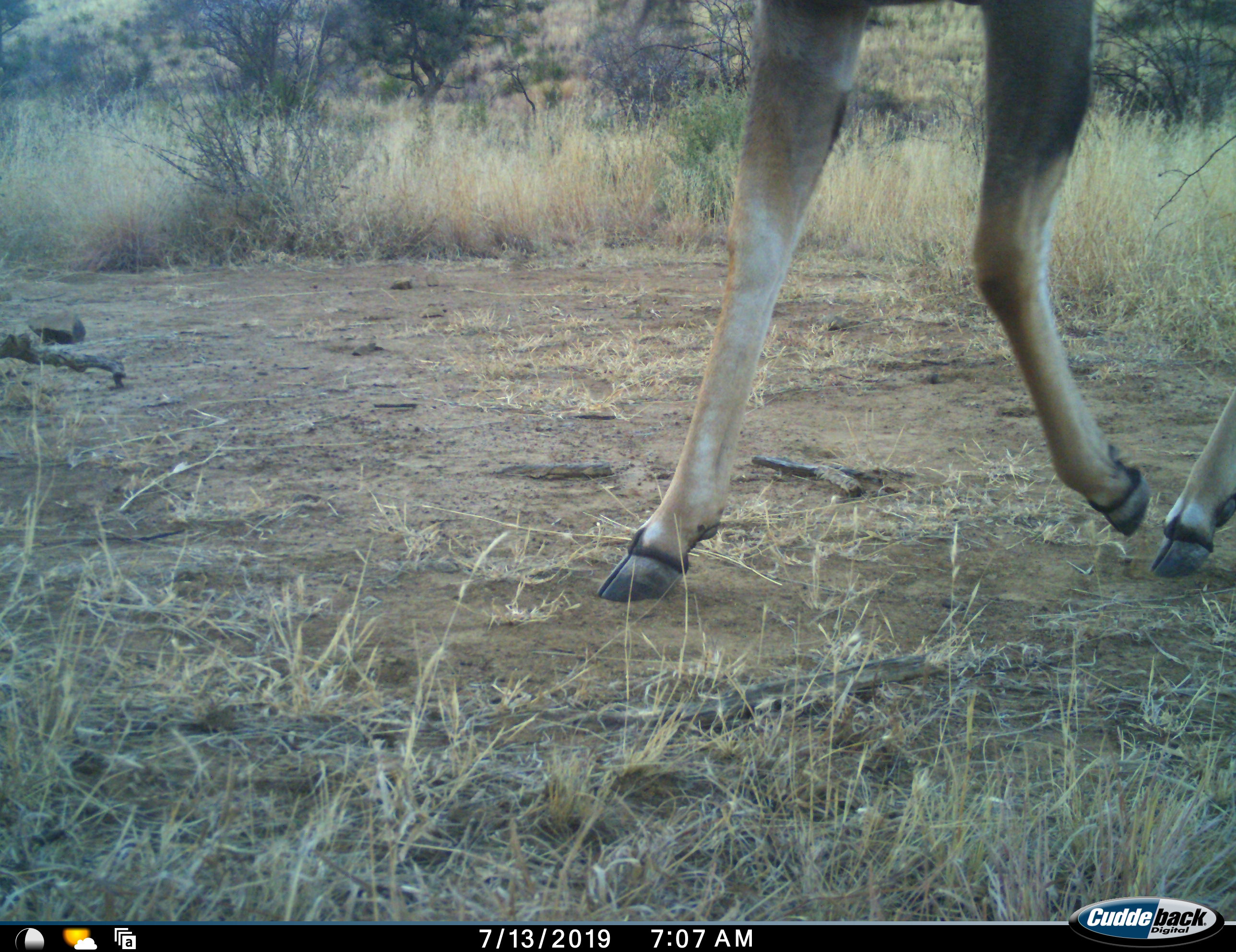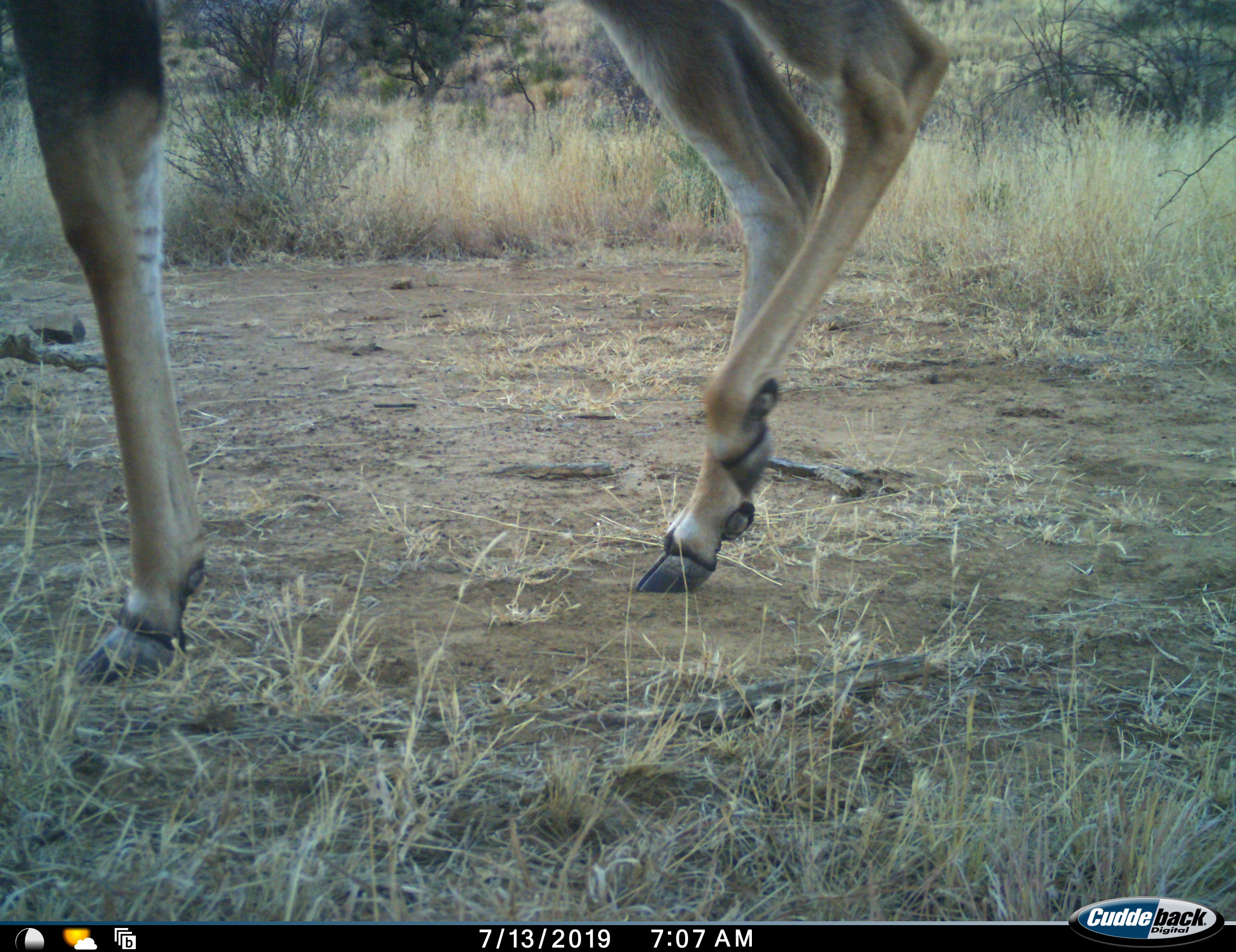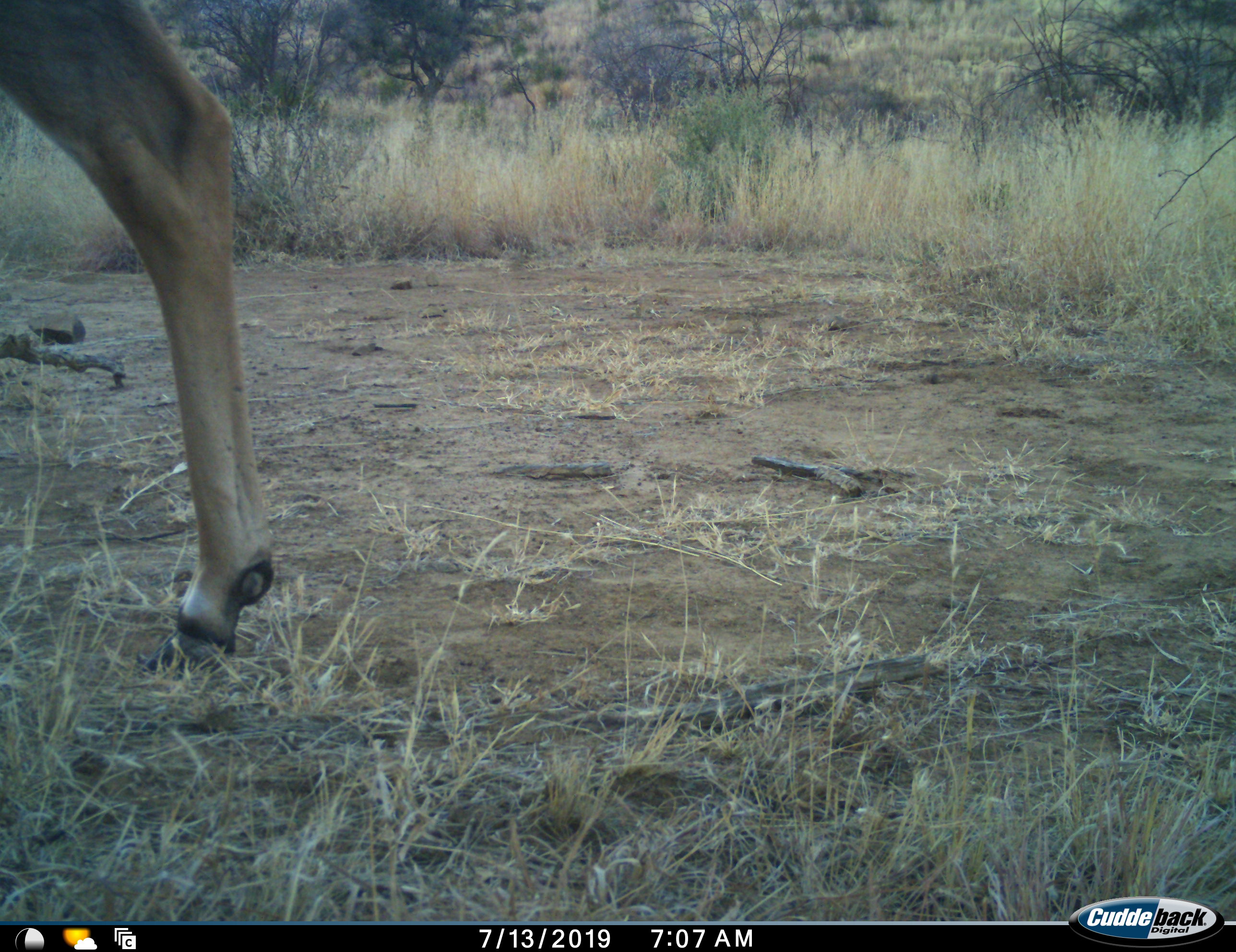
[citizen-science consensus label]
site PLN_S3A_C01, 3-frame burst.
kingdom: Animalia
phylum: Chordata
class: Mammalia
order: Artiodactyla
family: Bovidae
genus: Tragelaphus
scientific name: Tragelaphus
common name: kudu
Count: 1.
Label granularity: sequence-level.